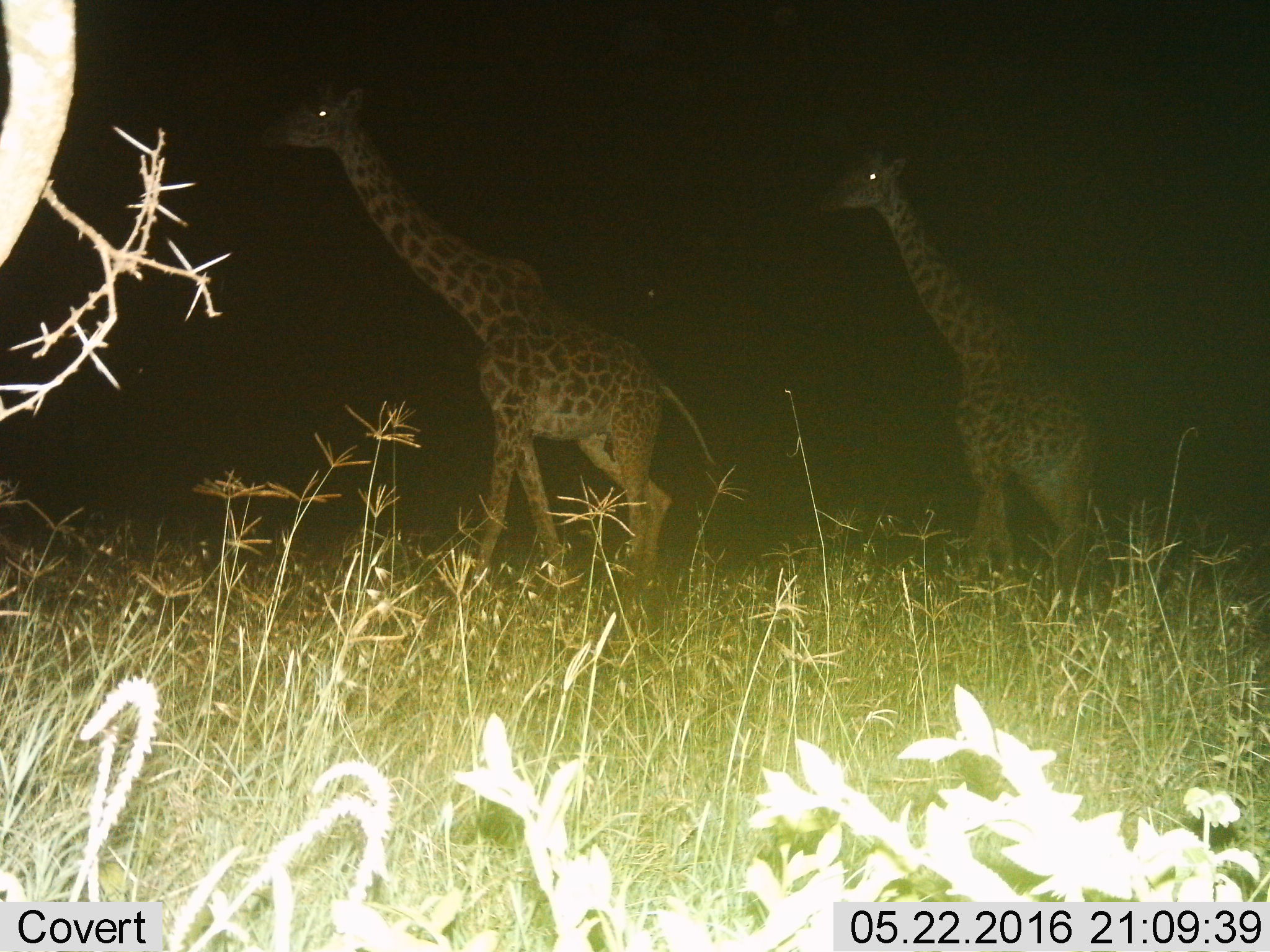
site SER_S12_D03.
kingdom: Animalia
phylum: Chordata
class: Mammalia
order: Artiodactyla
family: Giraffidae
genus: Giraffa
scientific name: Giraffa camelopardalis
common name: giraffe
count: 2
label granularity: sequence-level